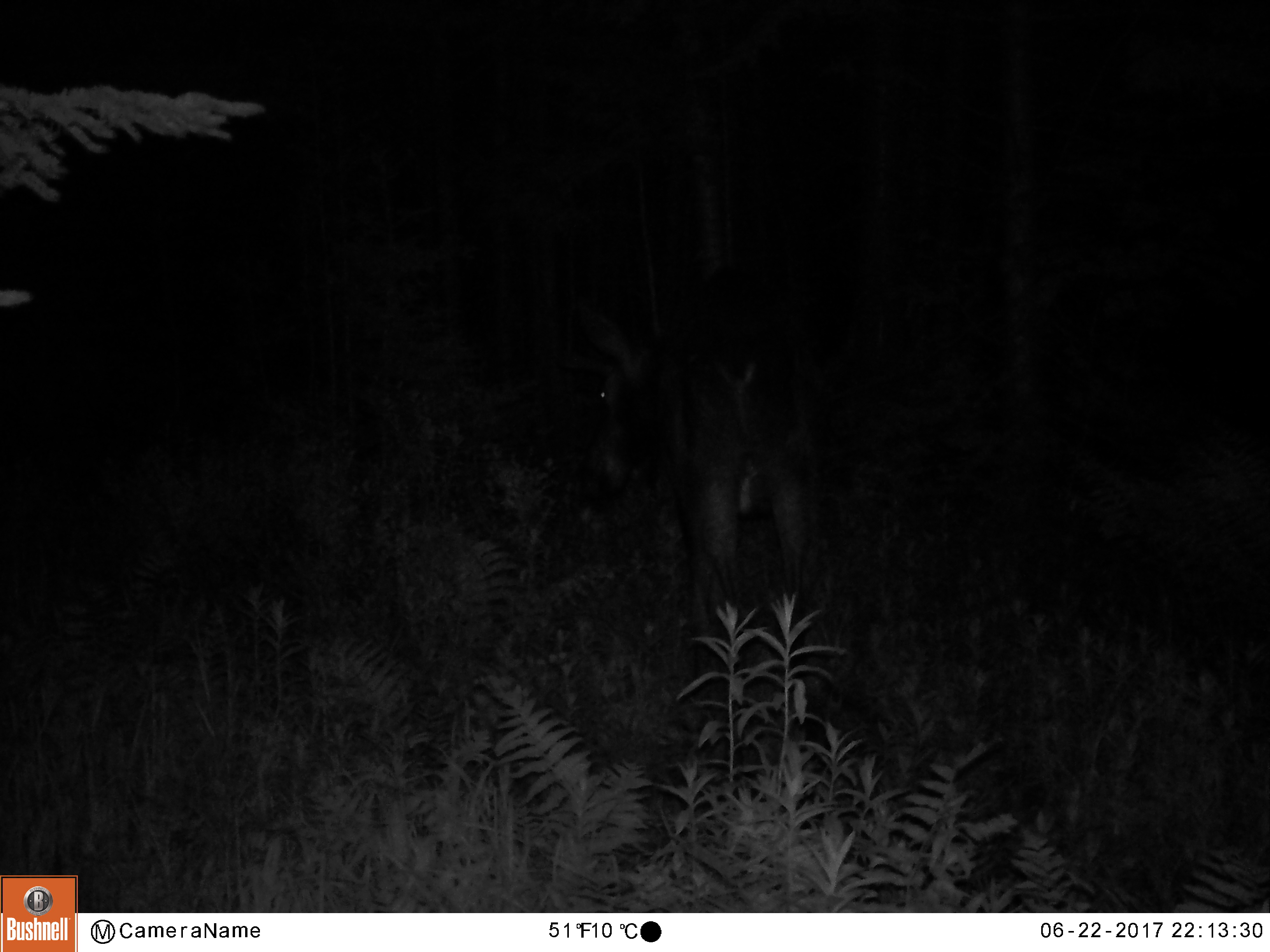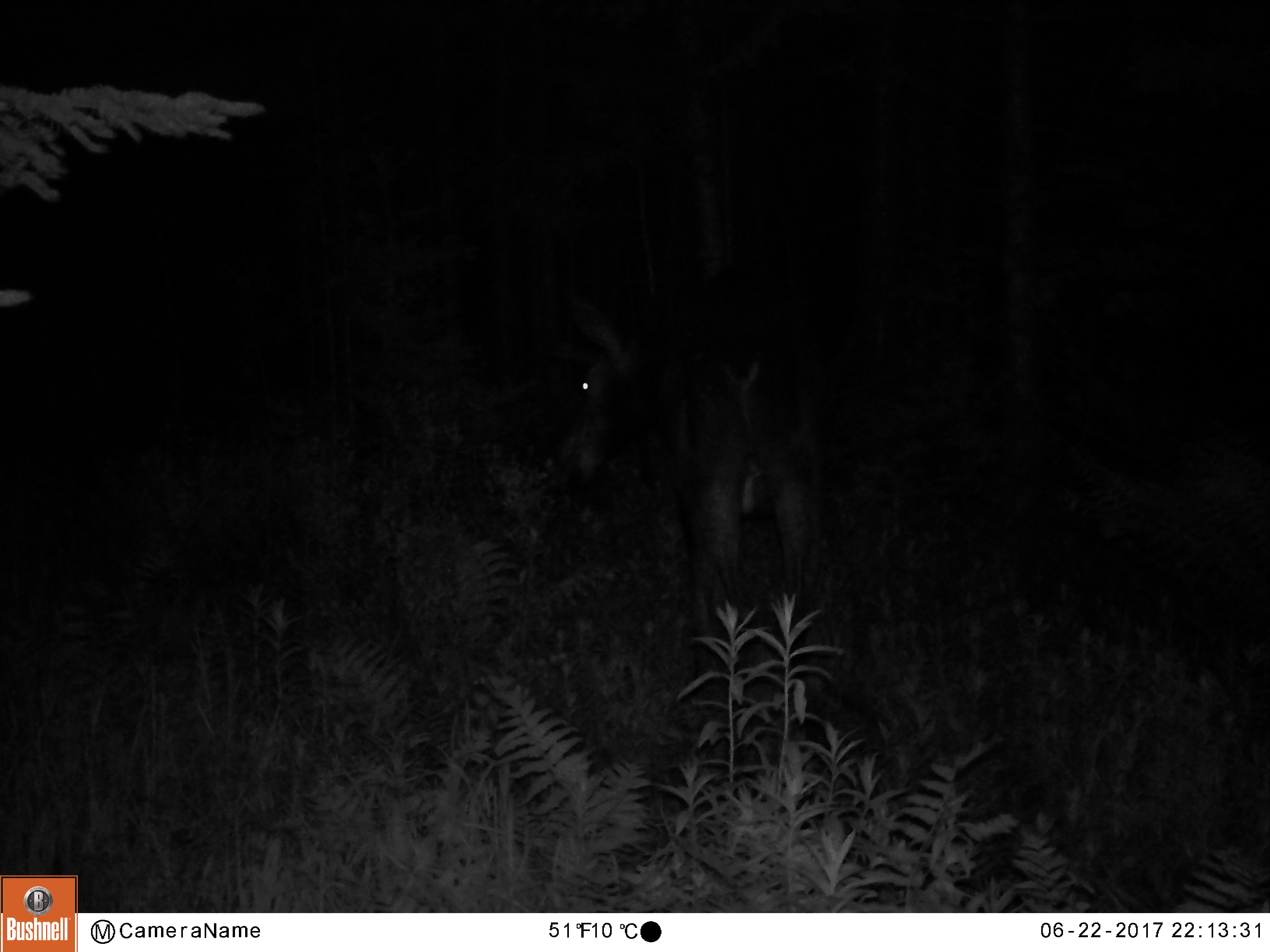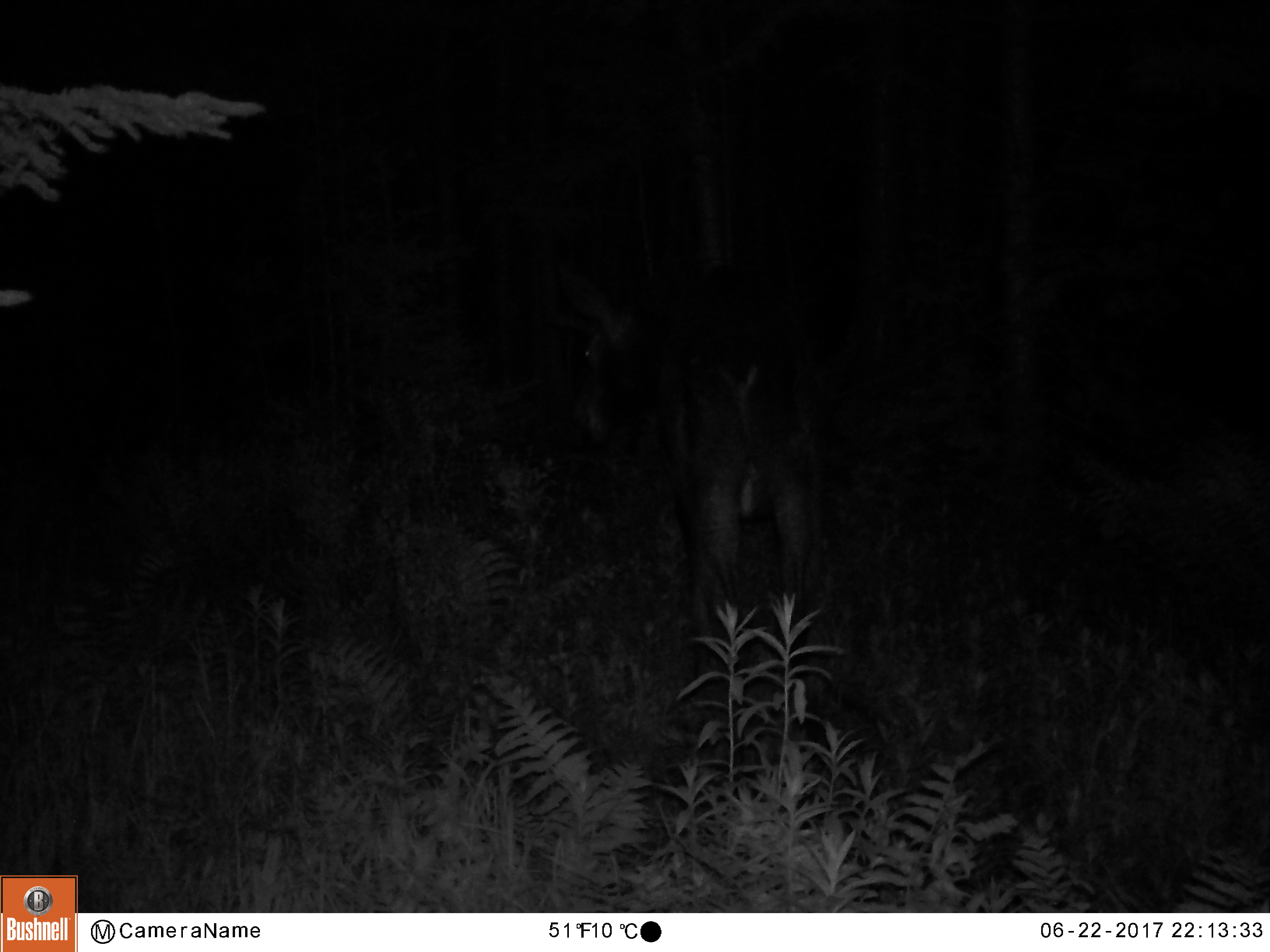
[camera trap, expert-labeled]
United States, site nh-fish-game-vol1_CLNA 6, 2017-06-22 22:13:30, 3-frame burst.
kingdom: Animalia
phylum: Chordata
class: Mammalia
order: Artiodactyla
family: Cervidae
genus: Alces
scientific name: Alces alces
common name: moose